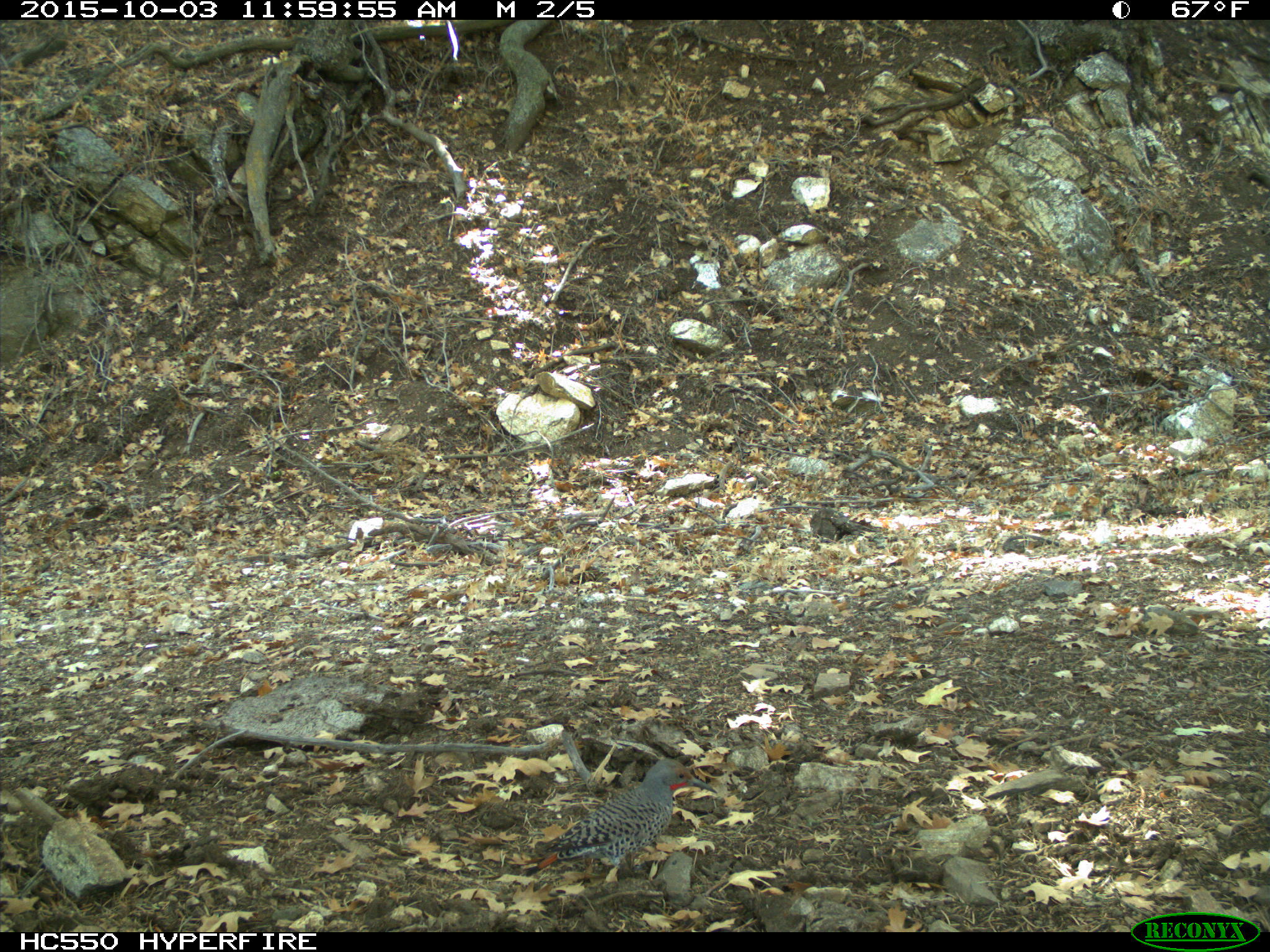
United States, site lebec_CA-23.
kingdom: Animalia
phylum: Chordata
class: Aves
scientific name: Aves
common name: birds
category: unidentified bird